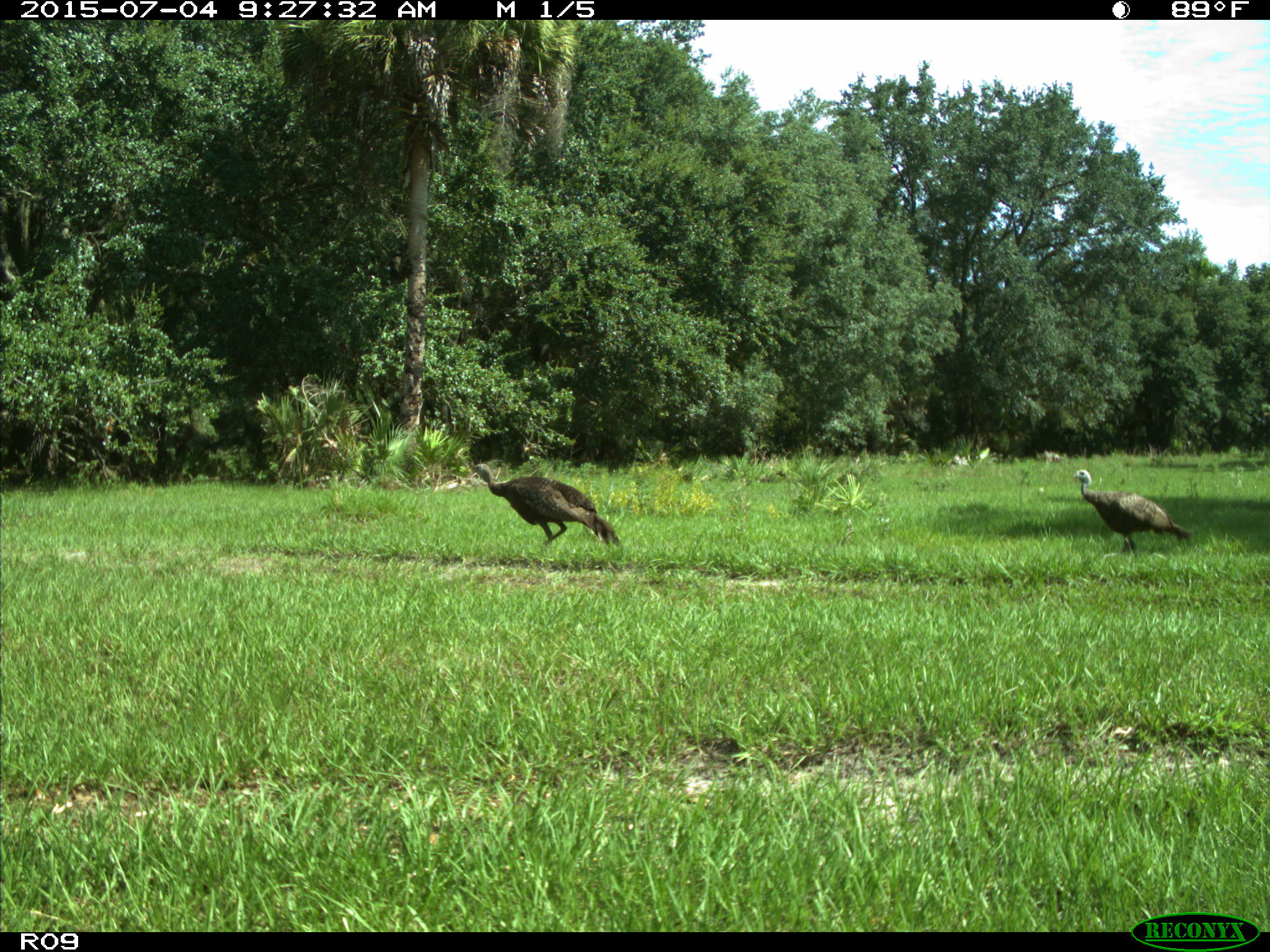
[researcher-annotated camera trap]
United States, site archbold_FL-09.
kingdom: Animalia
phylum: Chordata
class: Aves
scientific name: Aves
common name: birds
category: unidentified bird